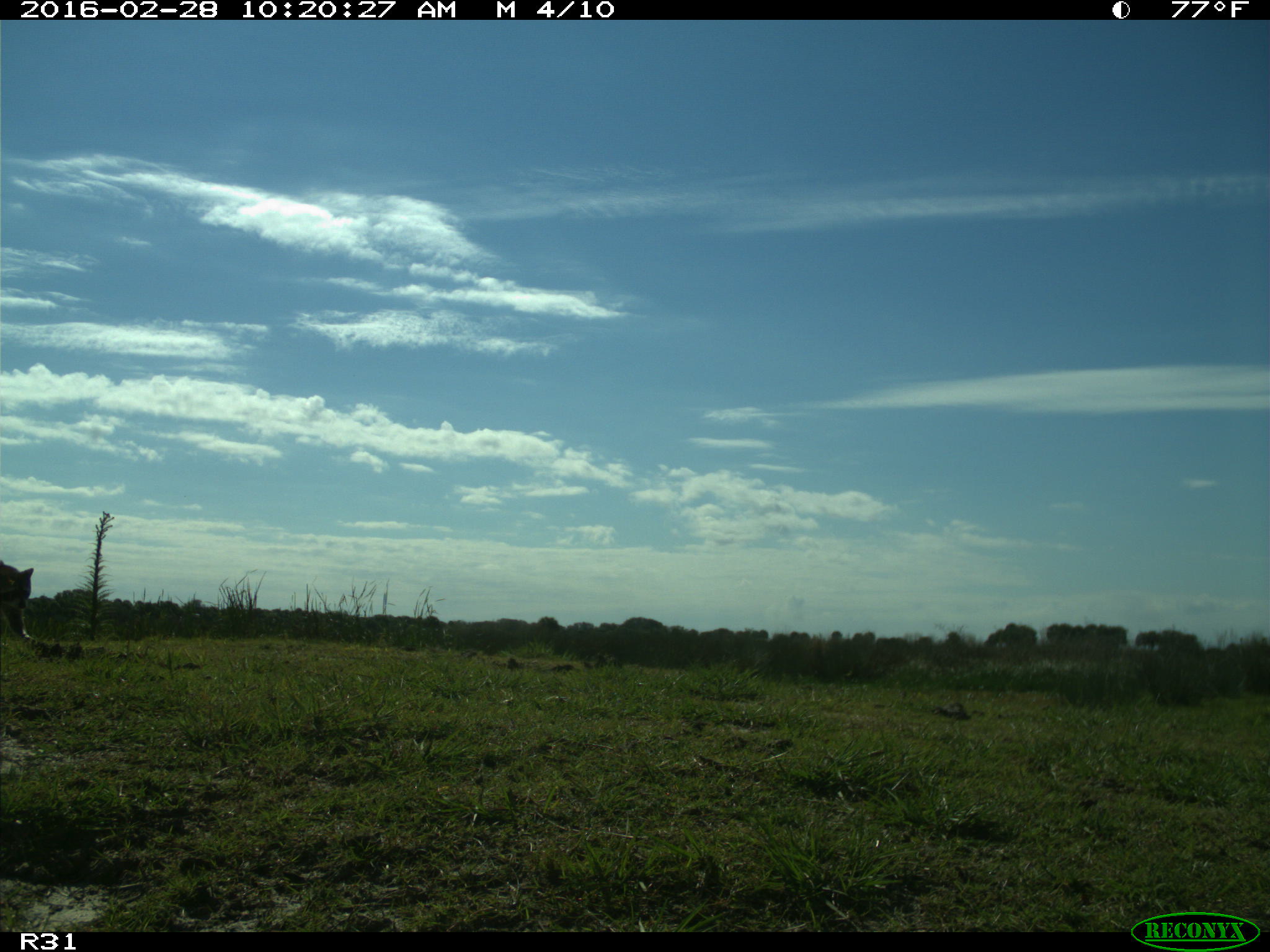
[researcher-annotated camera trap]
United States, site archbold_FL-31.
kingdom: Animalia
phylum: Chordata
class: Mammalia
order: Carnivora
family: Procyonidae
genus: Procyon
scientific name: Procyon lotor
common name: common raccoon